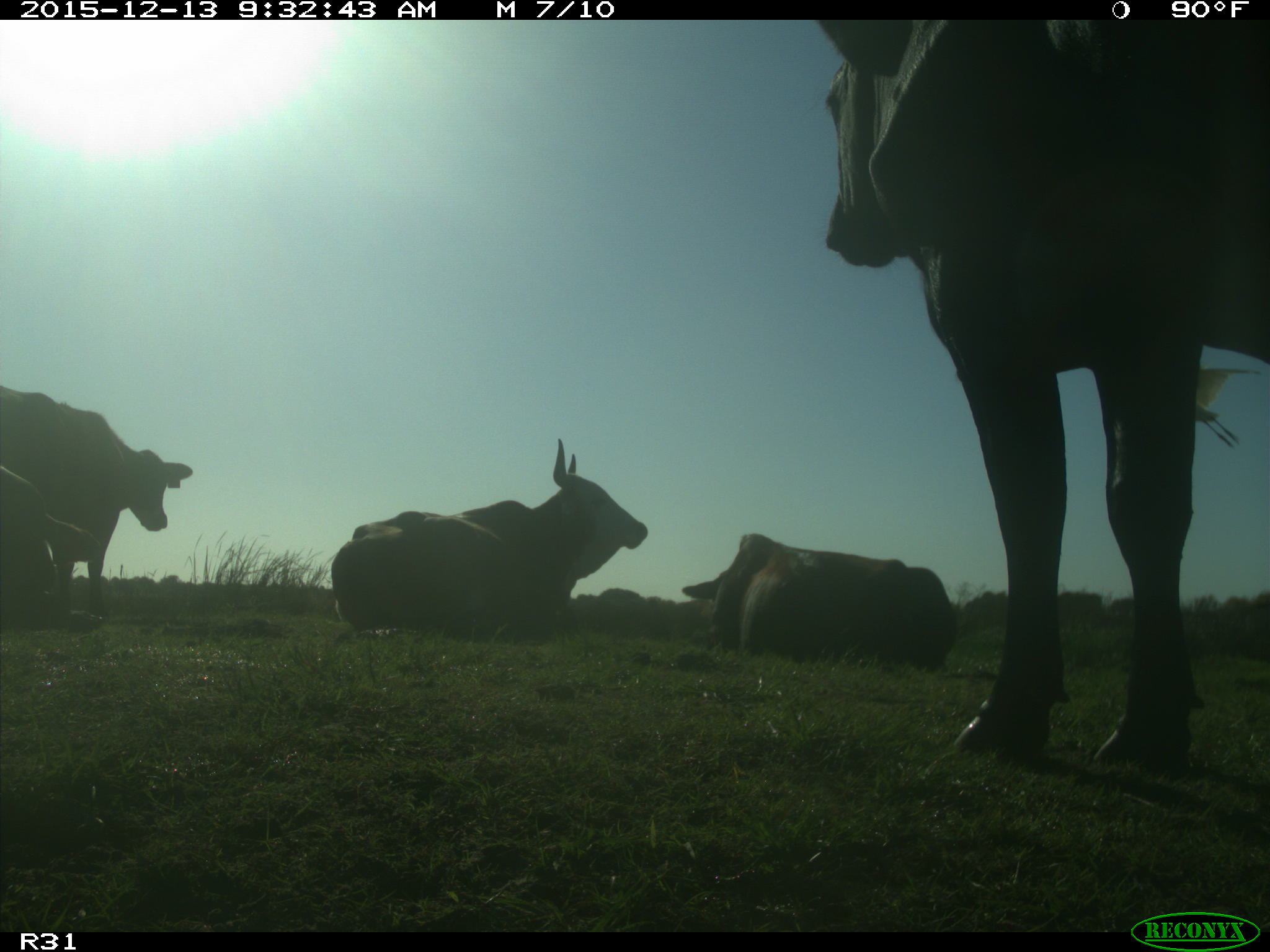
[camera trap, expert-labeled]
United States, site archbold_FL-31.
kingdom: Animalia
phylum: Chordata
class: Mammalia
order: Artiodactyla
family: Bovidae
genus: Bos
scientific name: Bos taurus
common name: domestic cow